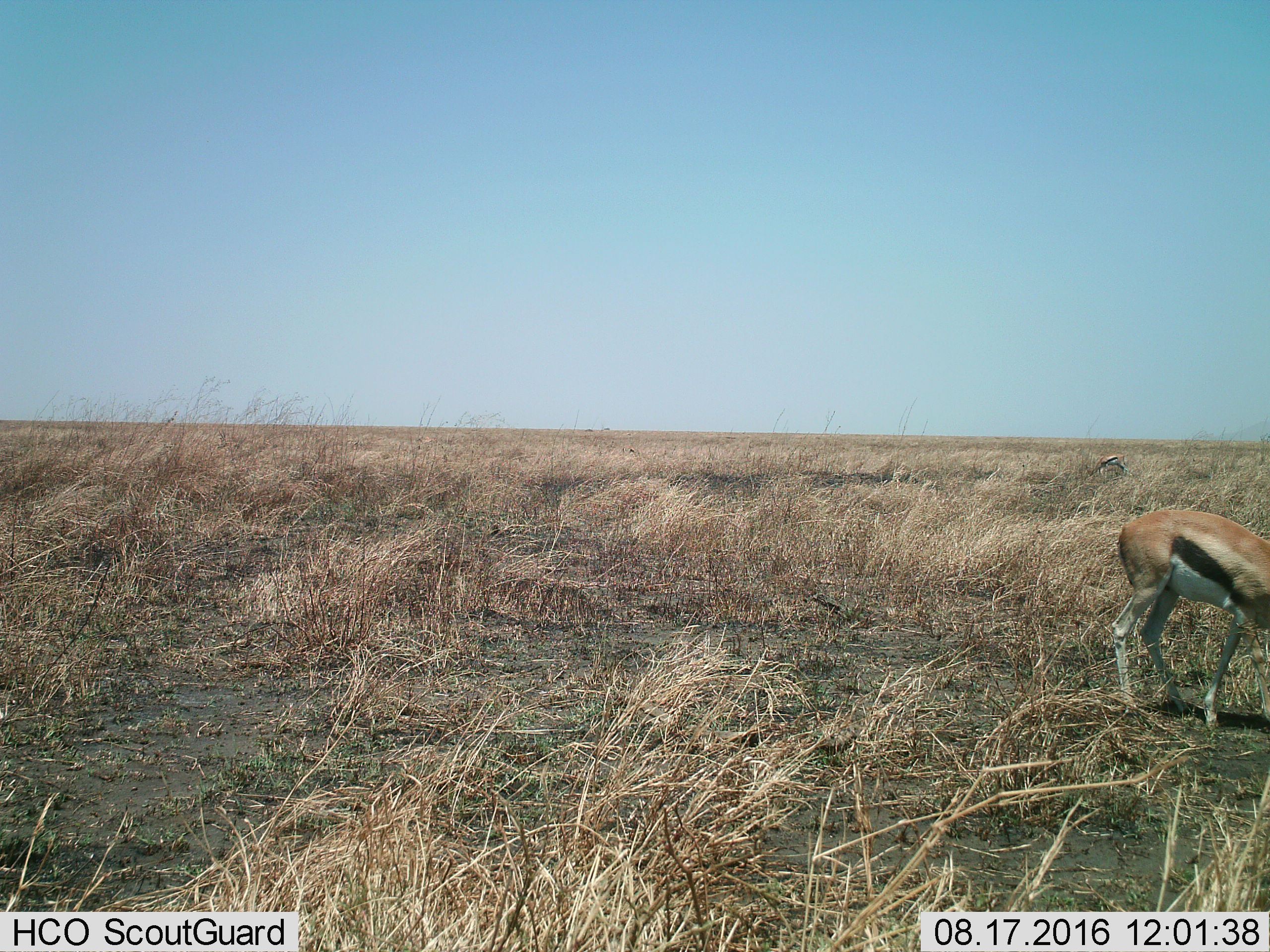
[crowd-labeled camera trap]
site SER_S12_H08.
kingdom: Animalia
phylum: Chordata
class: Mammalia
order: Artiodactyla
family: Bovidae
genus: Eudorcas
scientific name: Eudorcas thomsonii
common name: thomson's gazelle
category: gazellethomsons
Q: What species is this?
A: Gazellethomsons (thomson's gazelle) (Eudorcas thomsonii).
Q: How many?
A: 2.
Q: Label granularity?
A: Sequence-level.